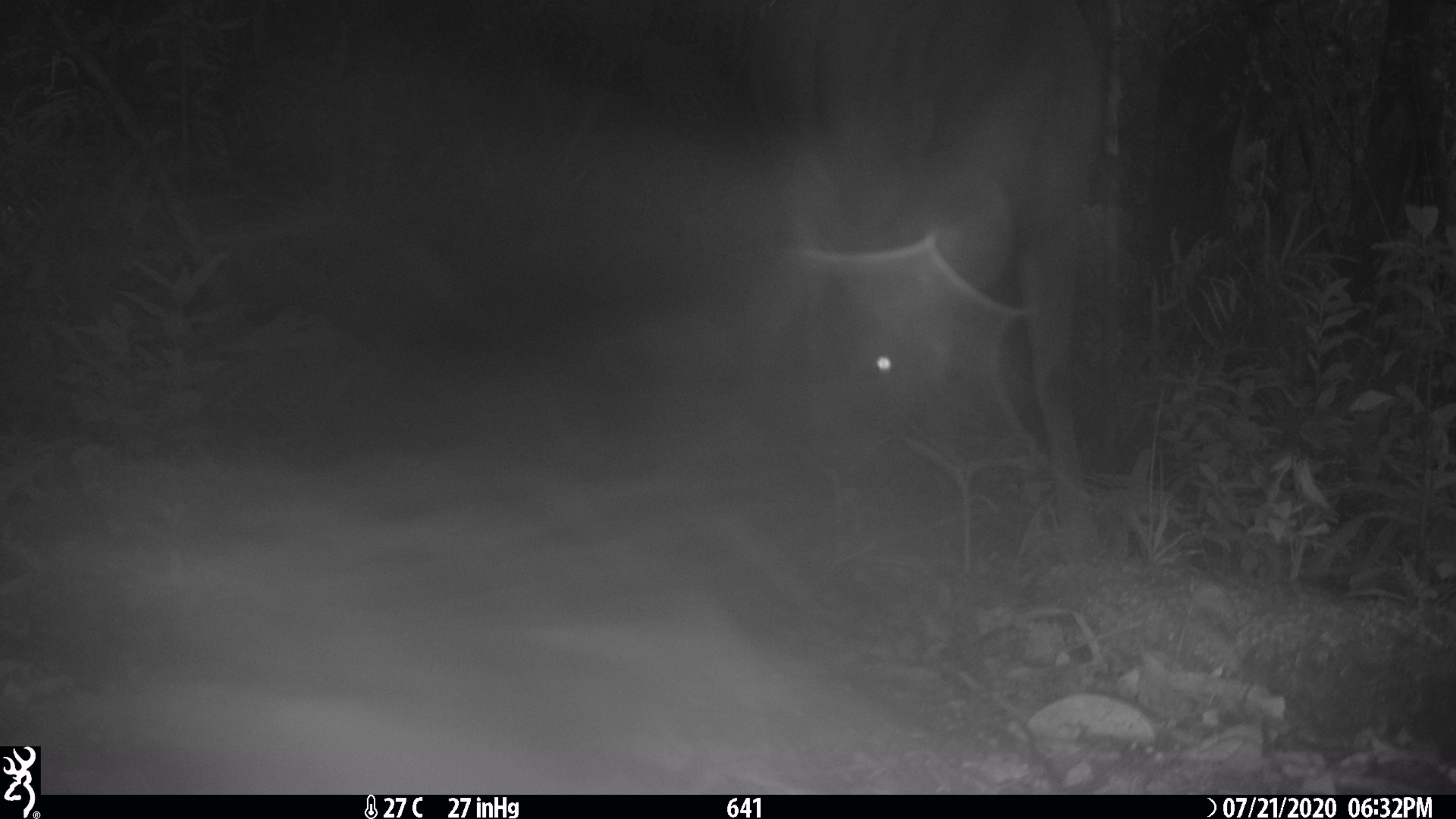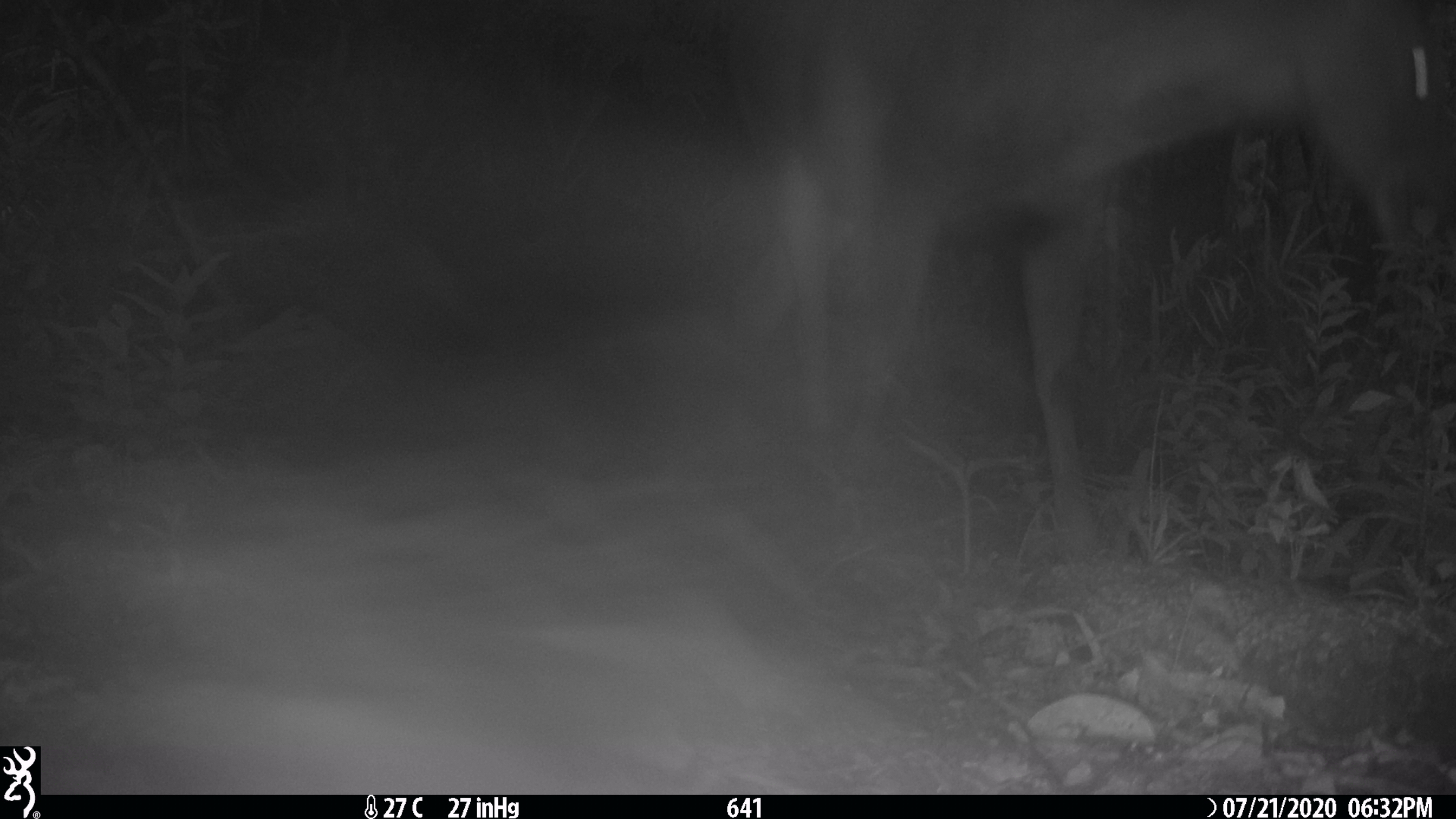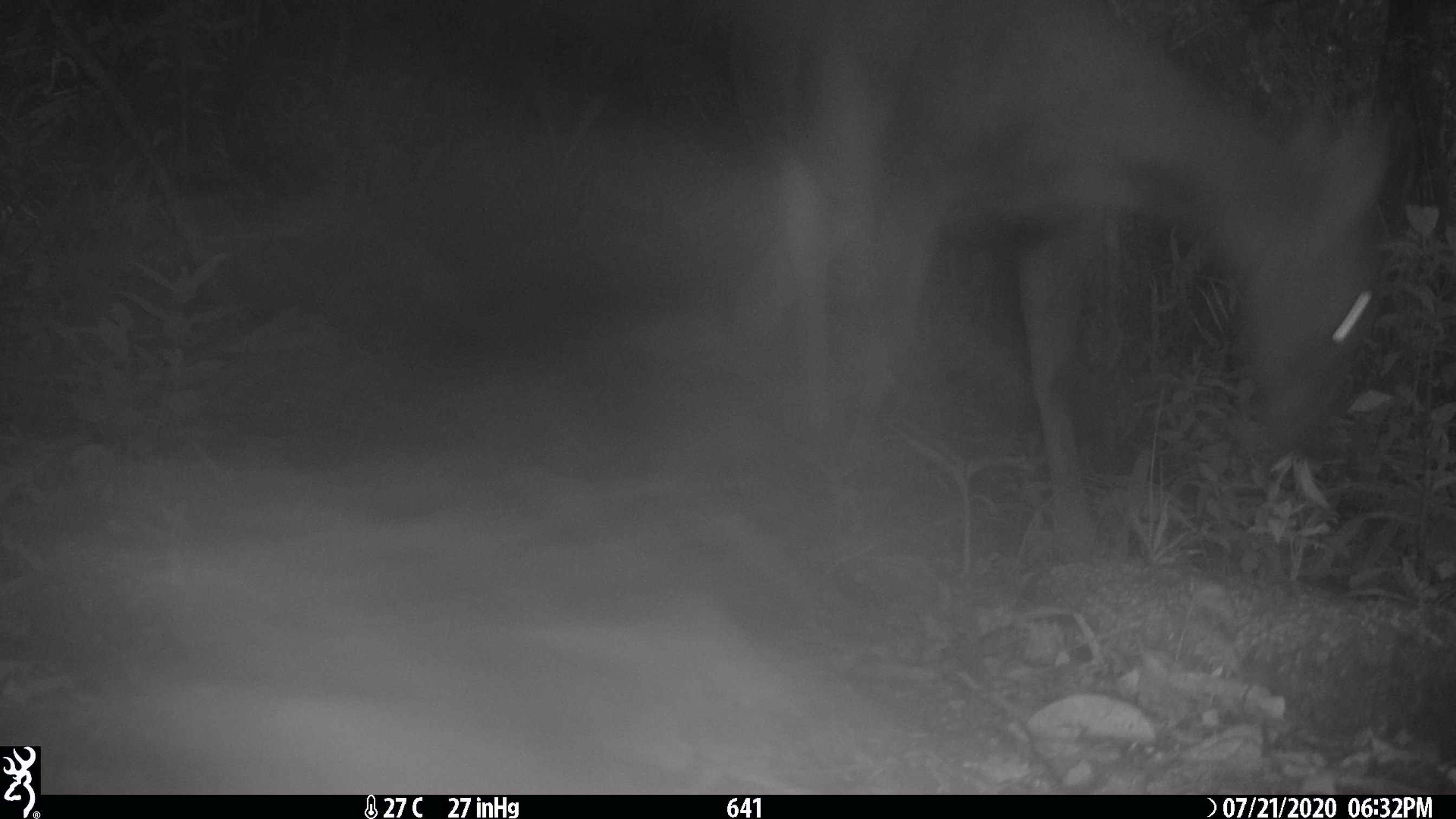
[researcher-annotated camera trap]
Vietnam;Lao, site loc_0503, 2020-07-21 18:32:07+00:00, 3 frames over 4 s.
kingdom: Animalia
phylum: Chordata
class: Mammalia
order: Artiodactyla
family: Cervidae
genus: Rusa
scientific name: Rusa unicolor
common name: sambar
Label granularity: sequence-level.